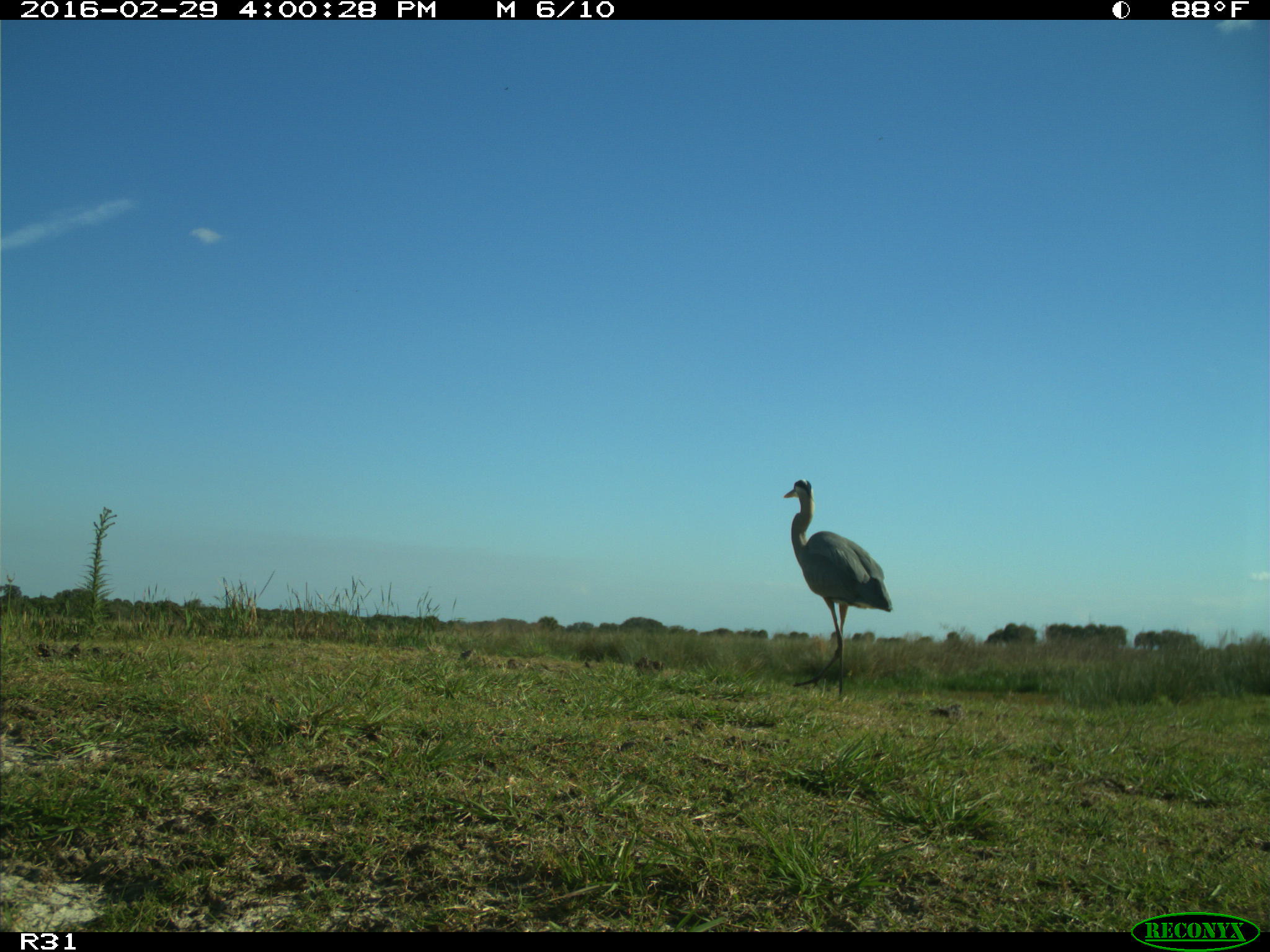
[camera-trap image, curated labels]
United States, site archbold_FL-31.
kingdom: Animalia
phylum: Chordata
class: Aves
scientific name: Aves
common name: birds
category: unidentified bird